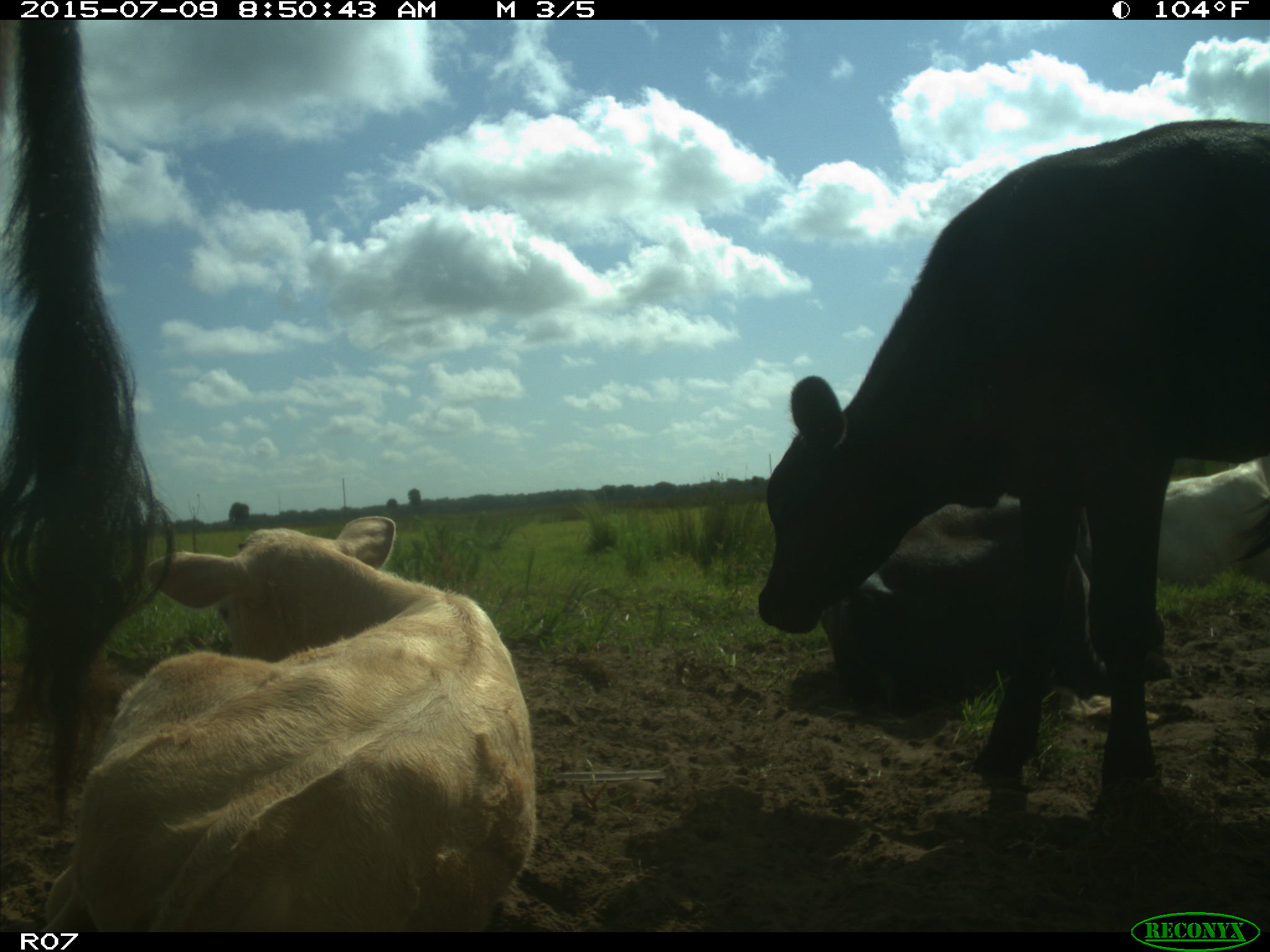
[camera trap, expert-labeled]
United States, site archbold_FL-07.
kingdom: Animalia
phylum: Chordata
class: Mammalia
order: Artiodactyla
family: Bovidae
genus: Bos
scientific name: Bos taurus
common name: domestic cow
Bos taurus (domestic cow).